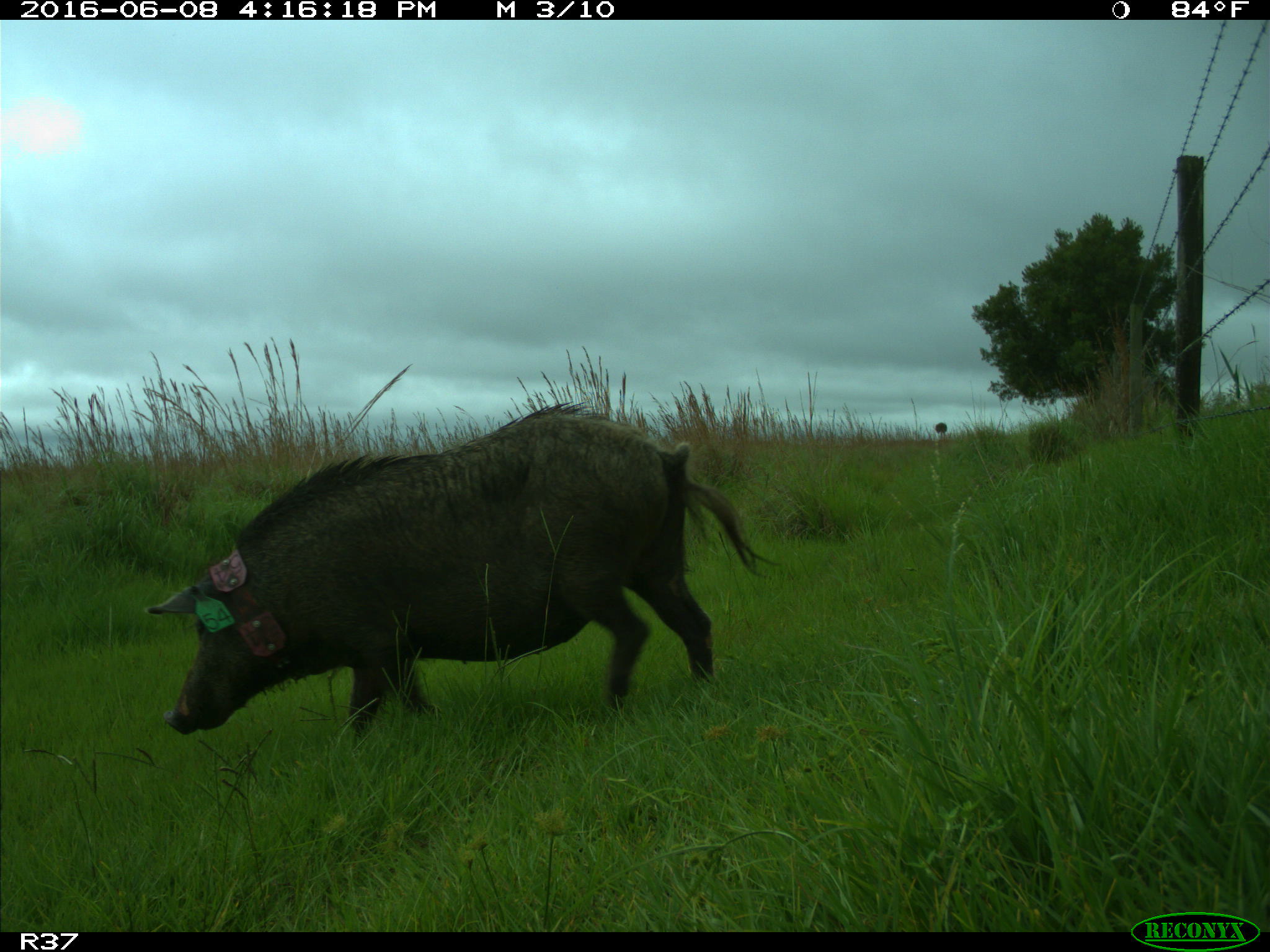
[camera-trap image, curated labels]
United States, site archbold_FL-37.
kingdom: Animalia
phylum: Chordata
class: Mammalia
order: Artiodactyla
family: Suidae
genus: Sus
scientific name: Sus scrofa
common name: wild boar